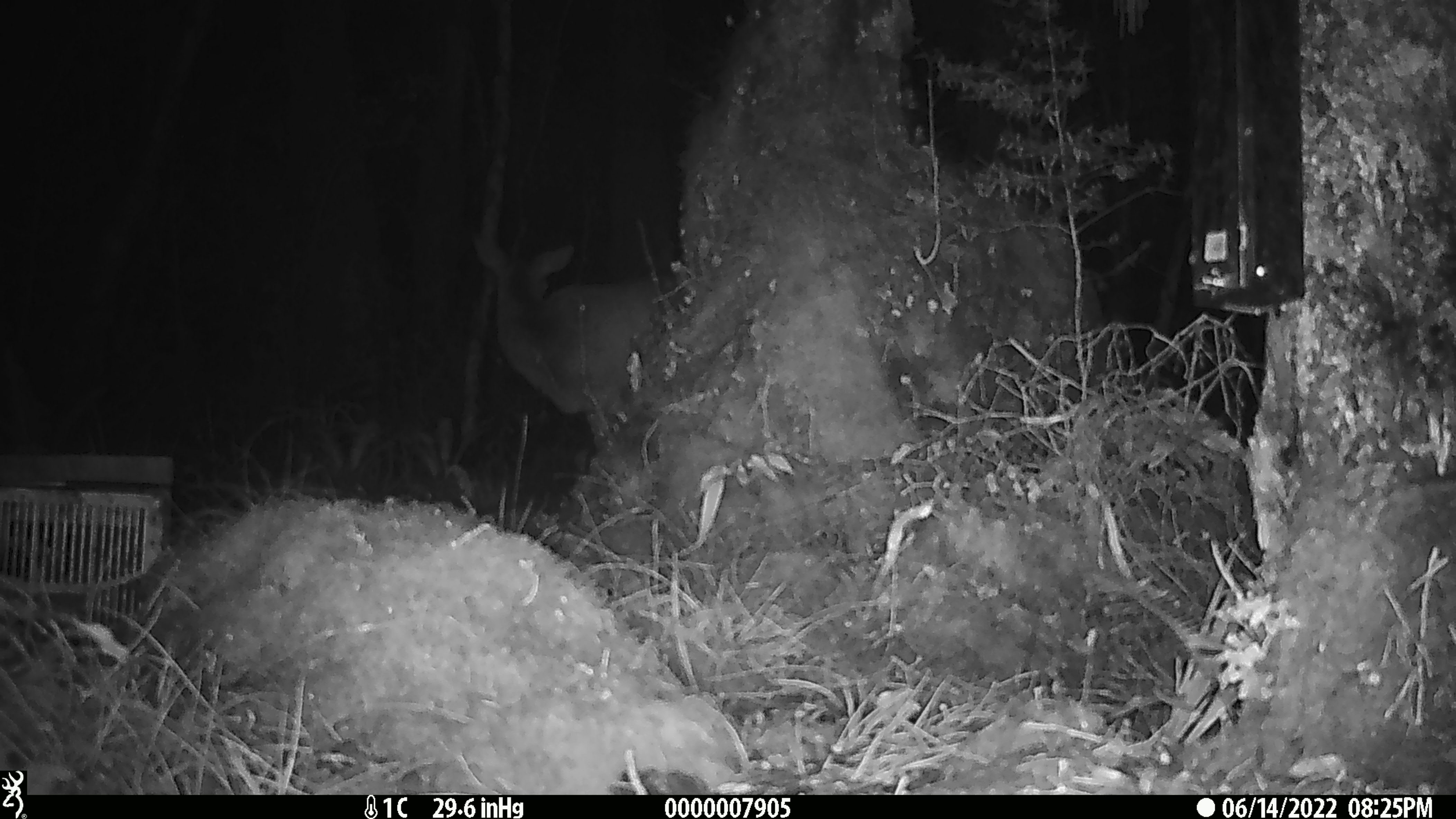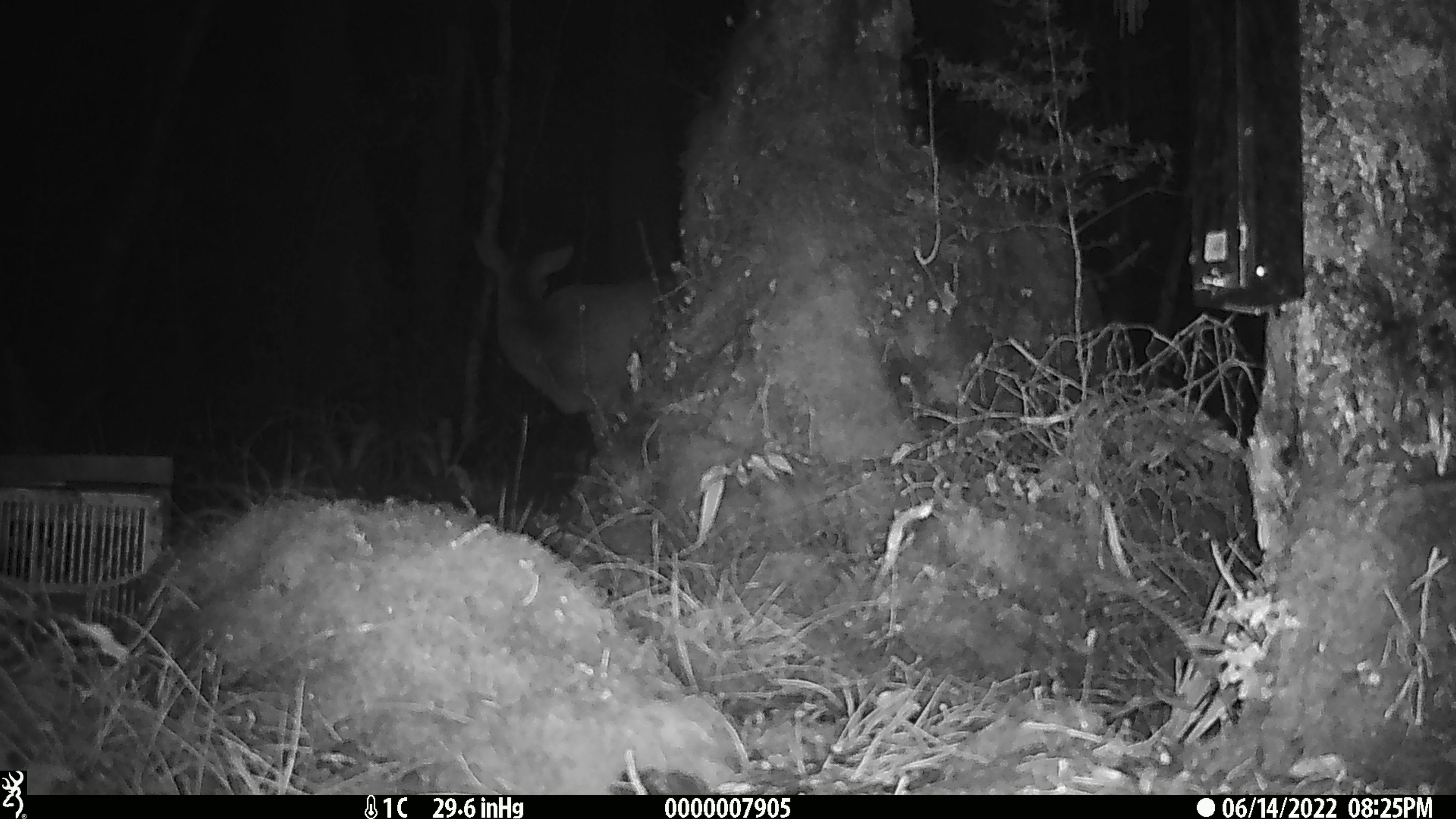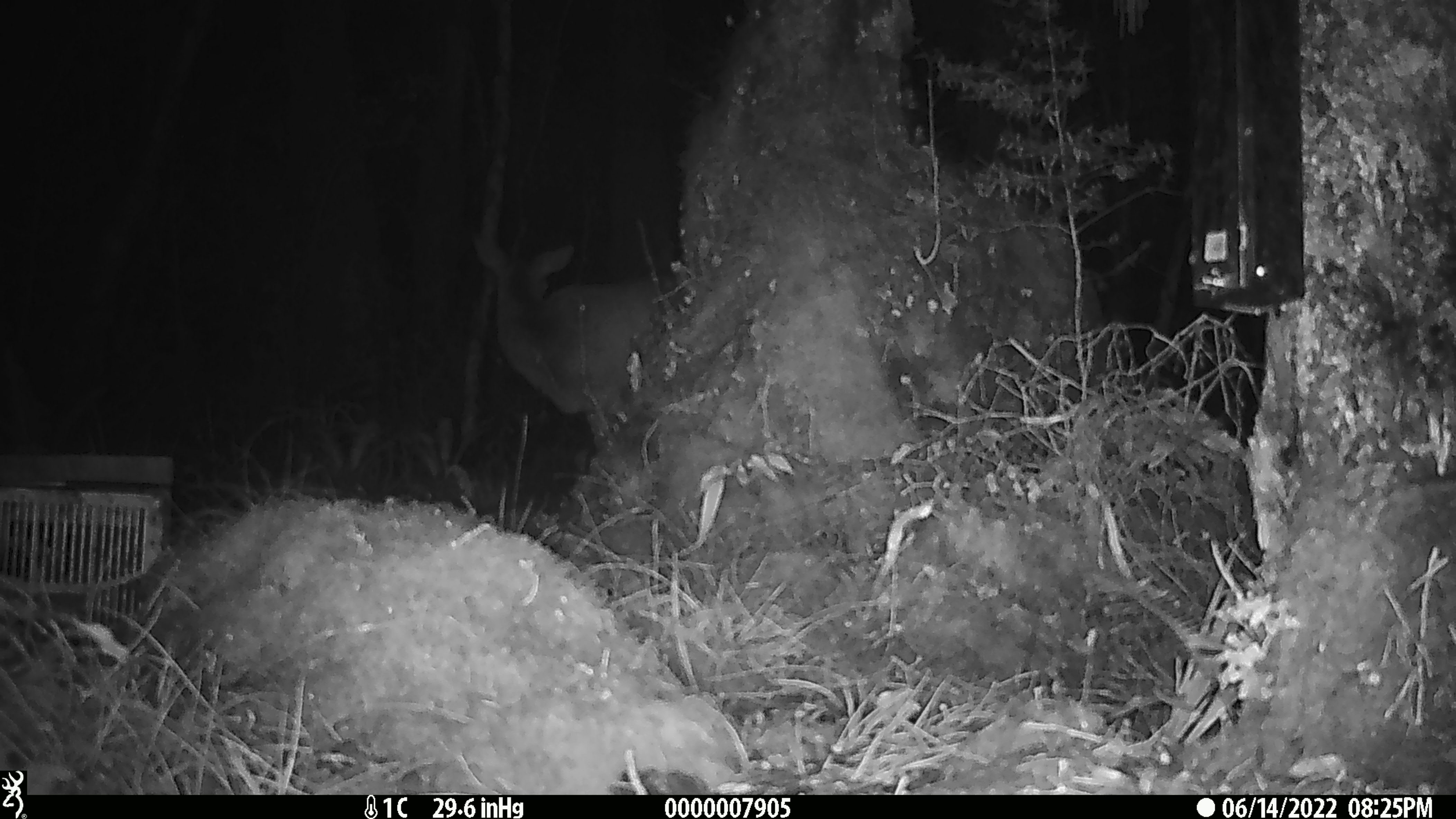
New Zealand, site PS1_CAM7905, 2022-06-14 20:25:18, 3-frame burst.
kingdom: Animalia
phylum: Chordata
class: Mammalia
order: Artiodactyla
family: Cervidae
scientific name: Cervidae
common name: deer